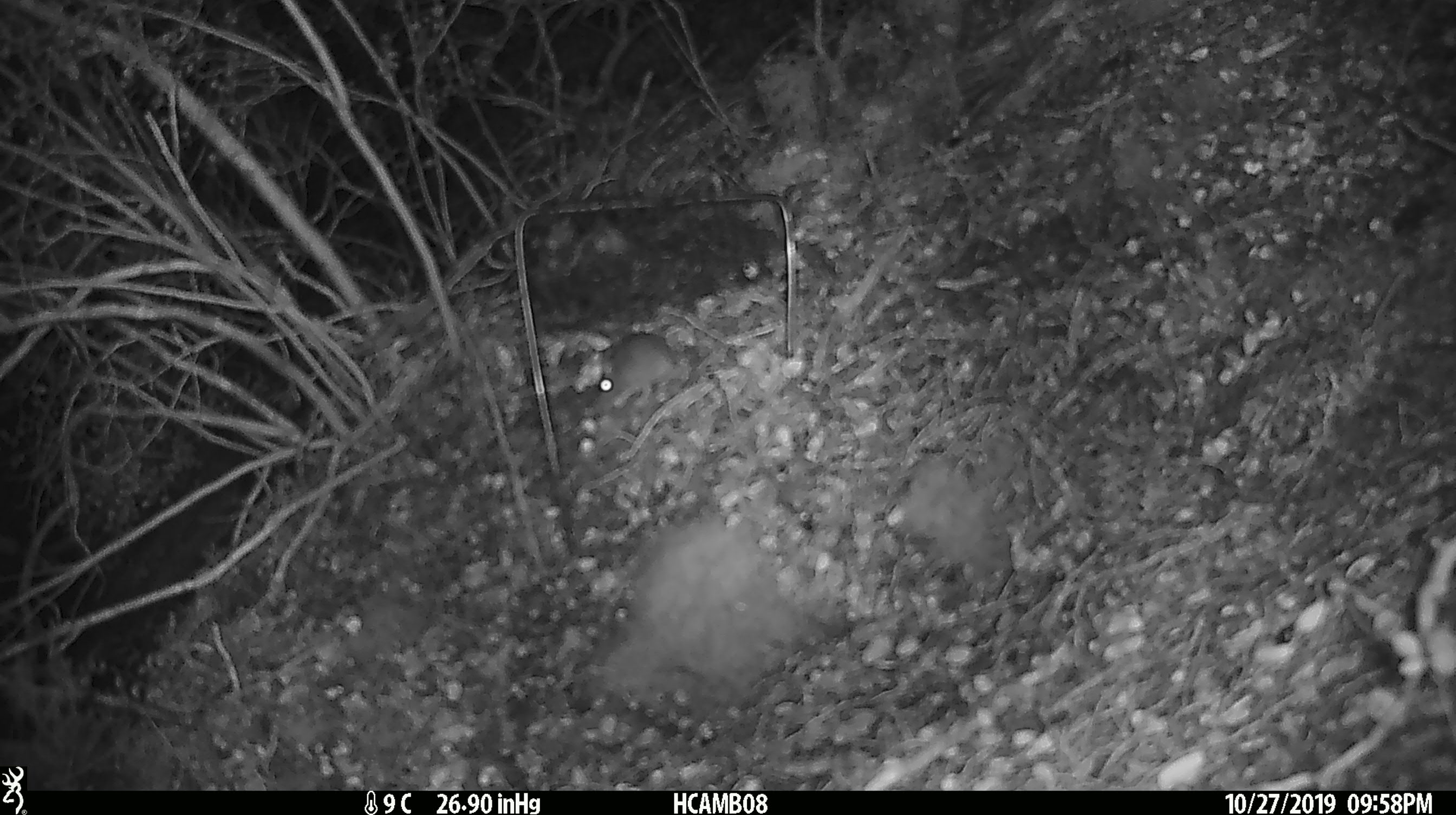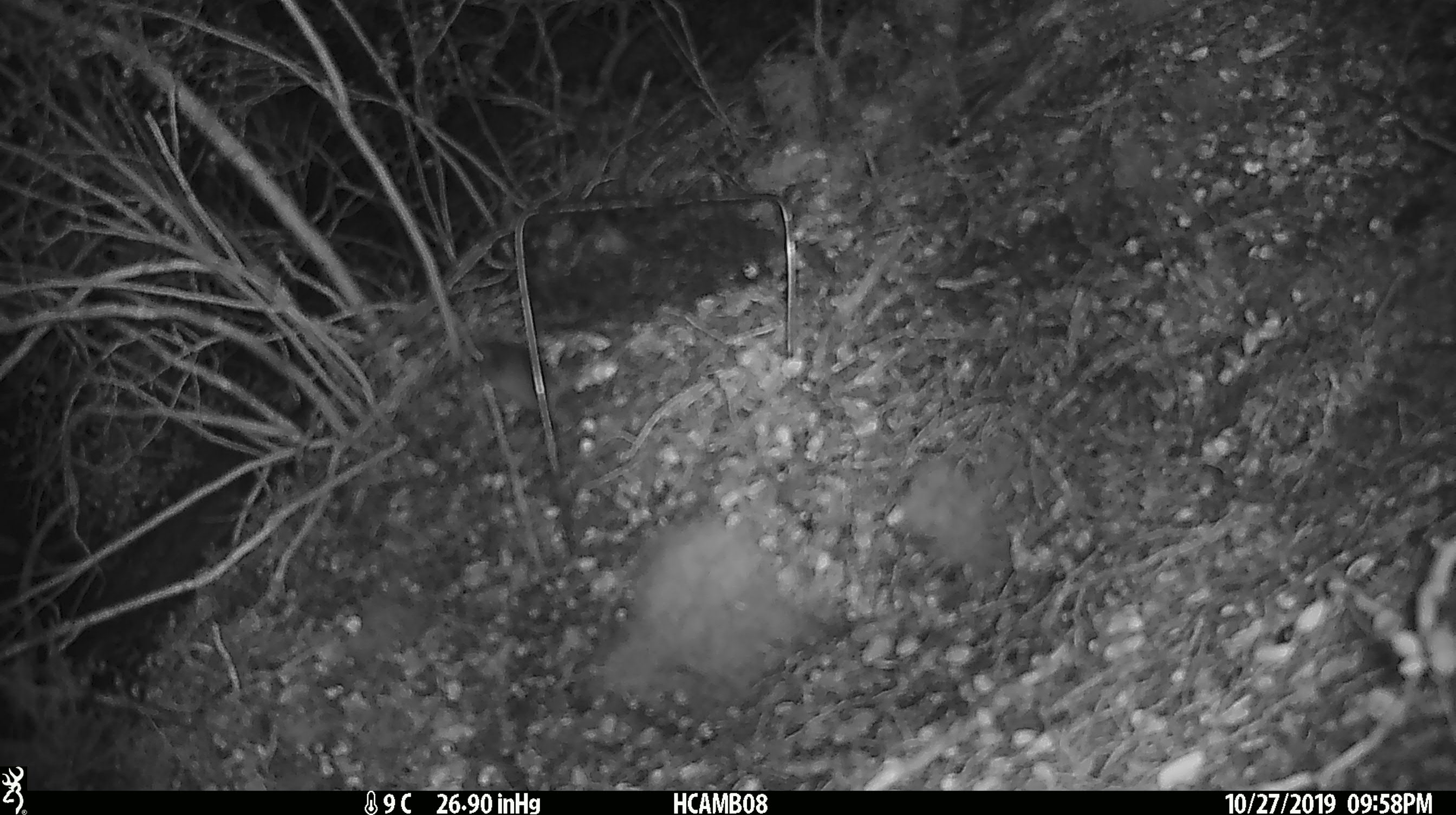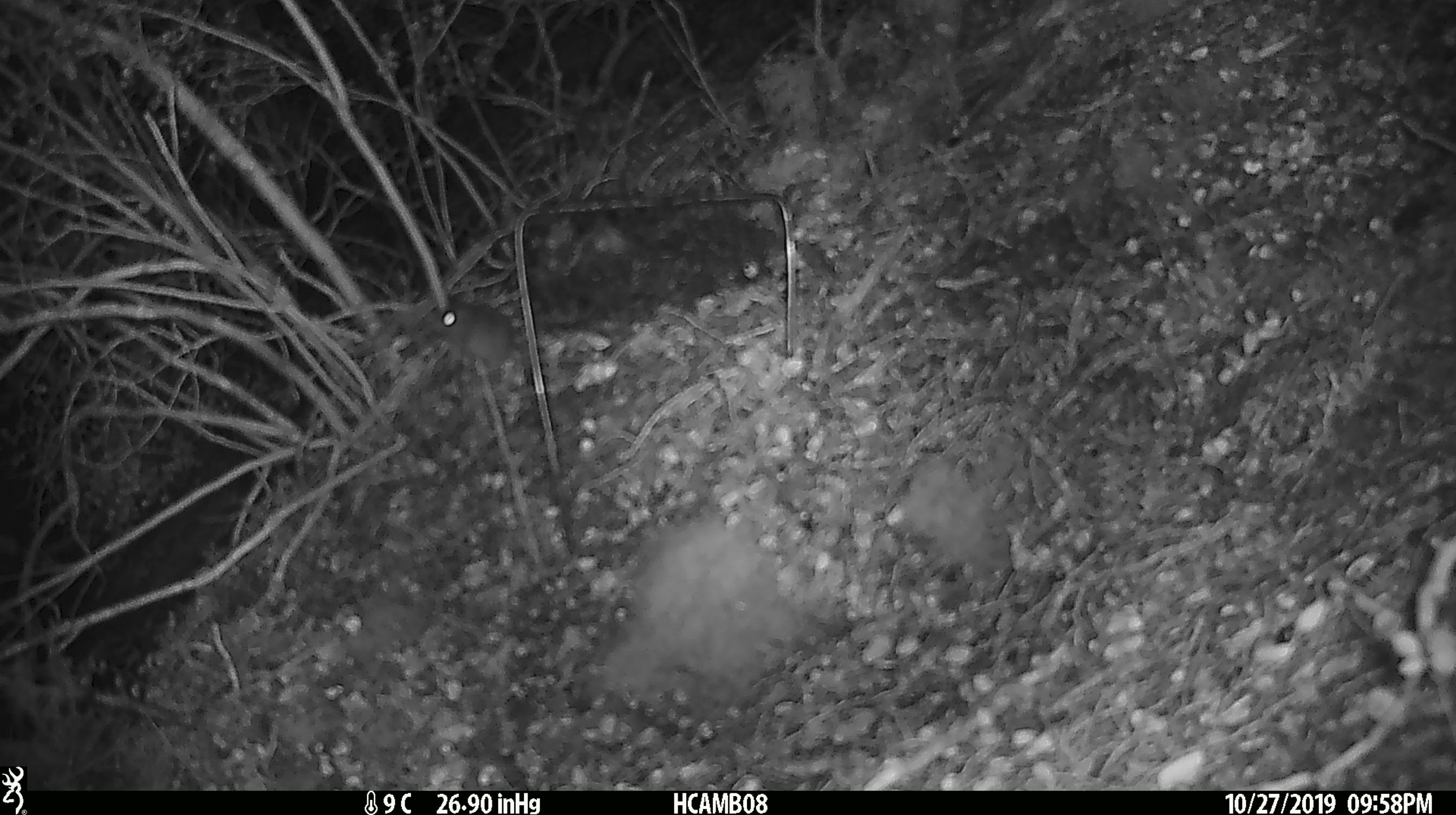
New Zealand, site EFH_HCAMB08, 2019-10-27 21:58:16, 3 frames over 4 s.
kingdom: Animalia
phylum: Chordata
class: Mammalia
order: Rodentia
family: Muridae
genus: Mus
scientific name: Mus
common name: mouse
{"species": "mouse (Mus)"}